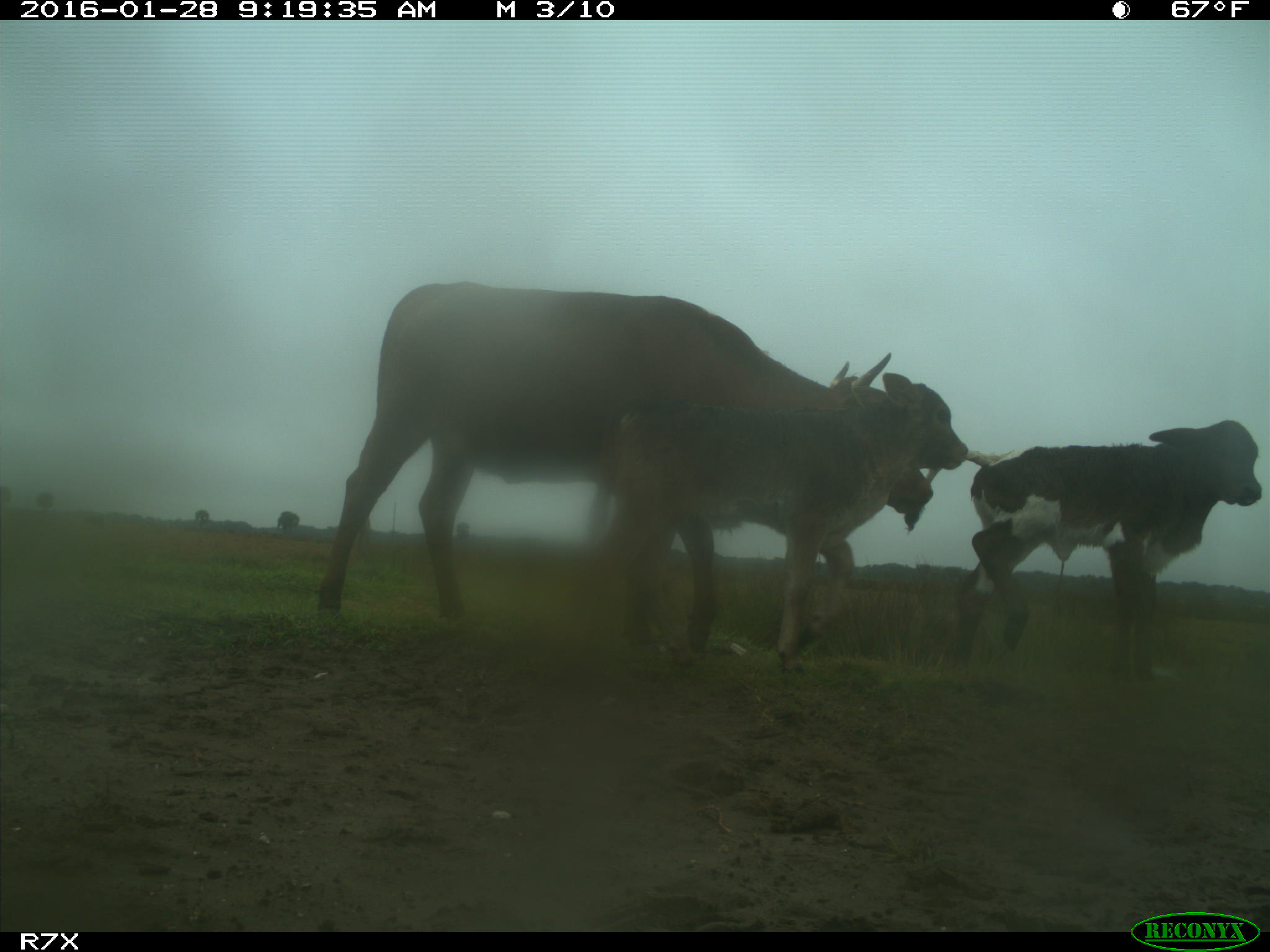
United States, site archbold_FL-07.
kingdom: Animalia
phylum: Chordata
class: Mammalia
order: Artiodactyla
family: Bovidae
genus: Bos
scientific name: Bos taurus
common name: domestic cow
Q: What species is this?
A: Bos taurus (domestic cow).